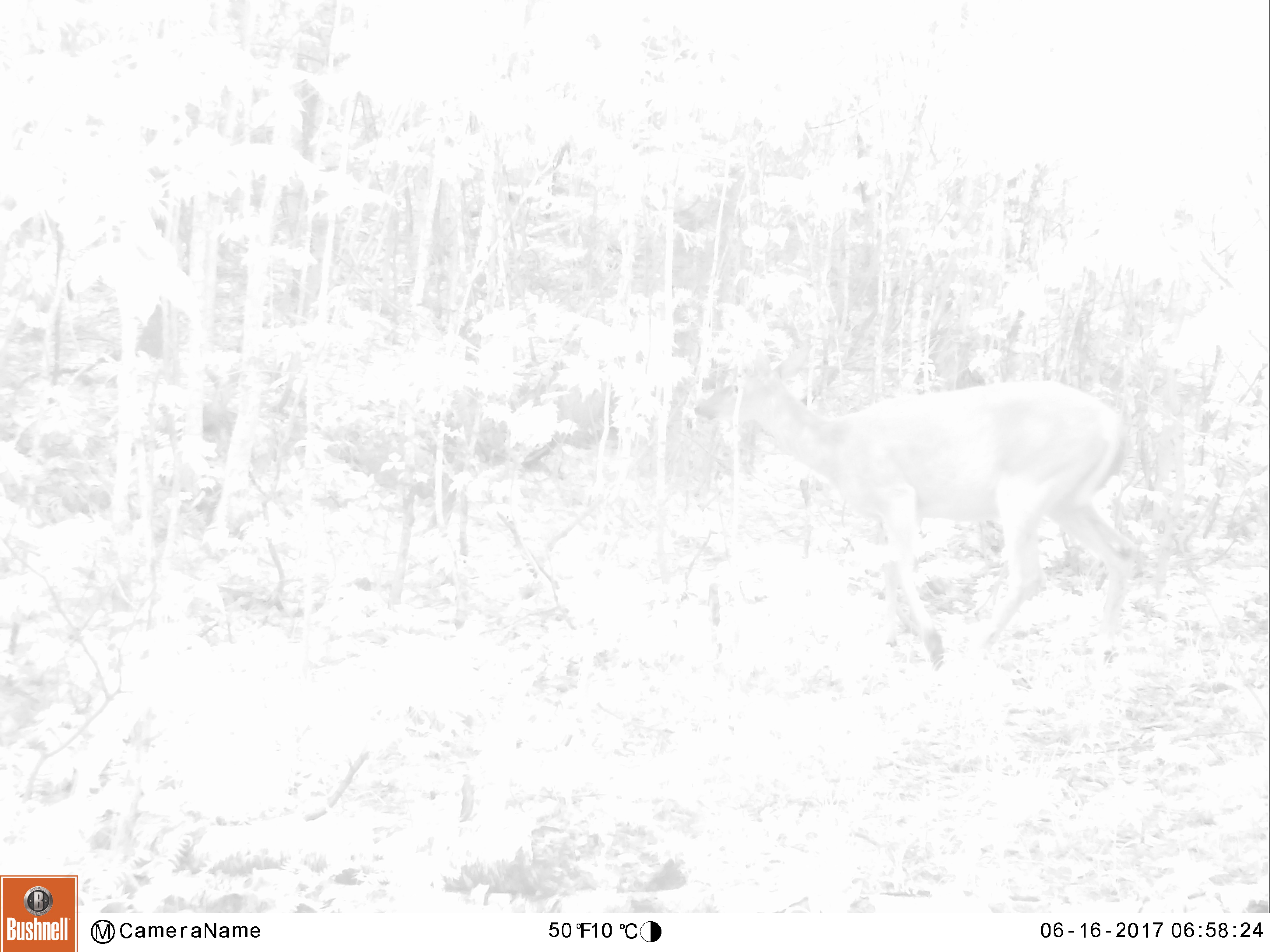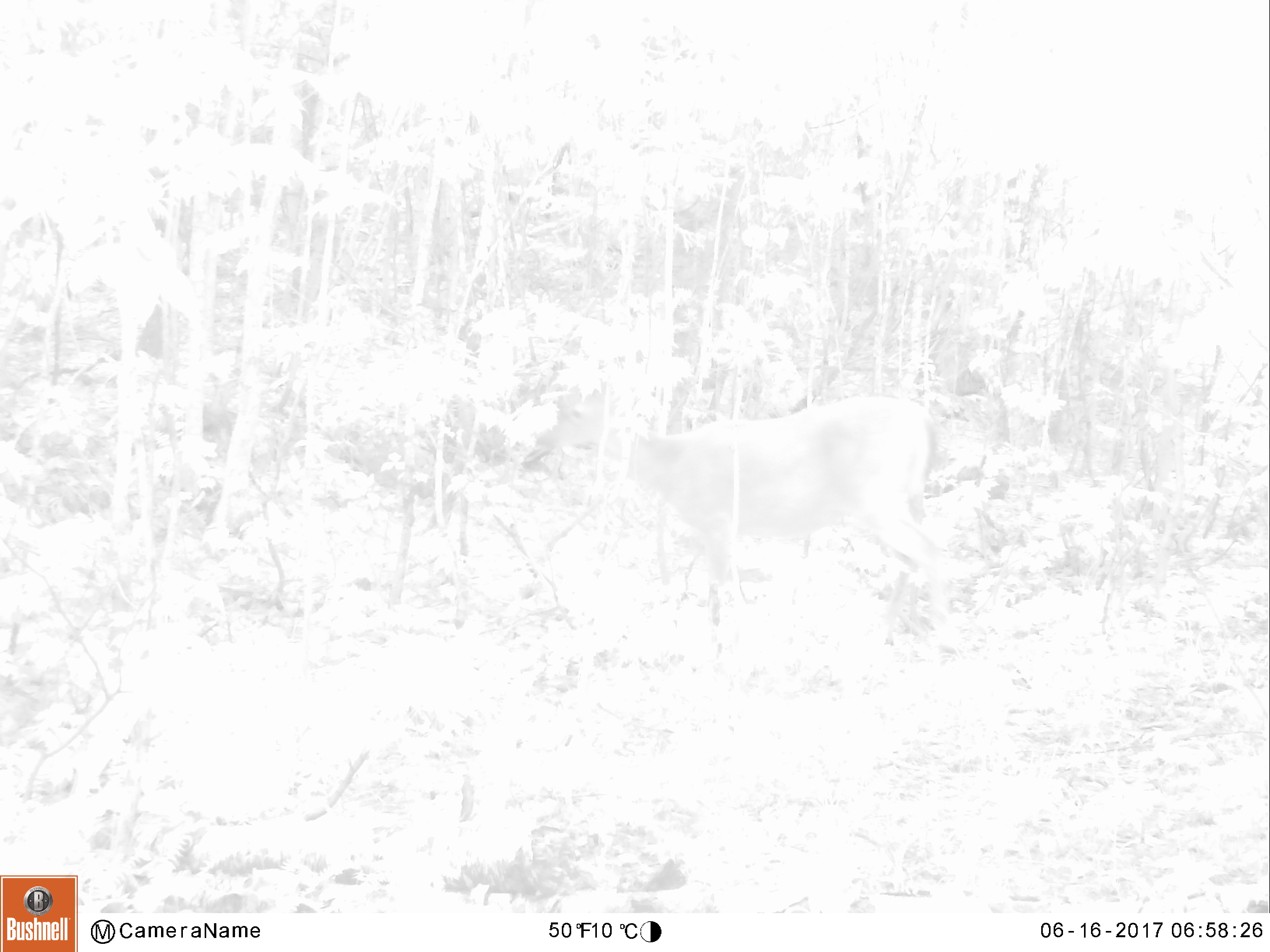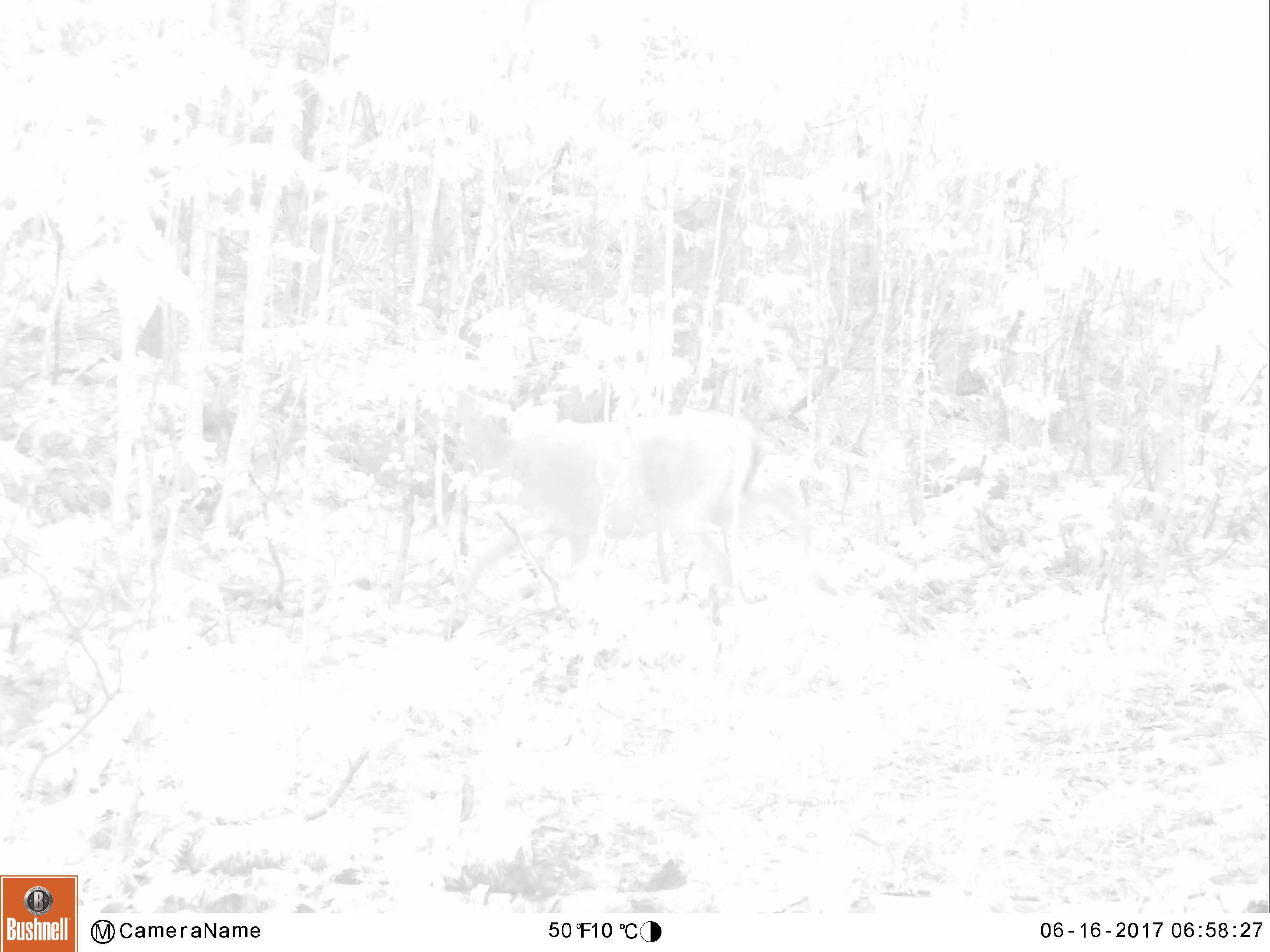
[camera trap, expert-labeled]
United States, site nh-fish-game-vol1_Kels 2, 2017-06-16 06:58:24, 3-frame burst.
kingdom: Animalia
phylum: Chordata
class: Mammalia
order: Artiodactyla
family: Cervidae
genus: Odocoileus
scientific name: Odocoileus virginianus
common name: white-tailed deer